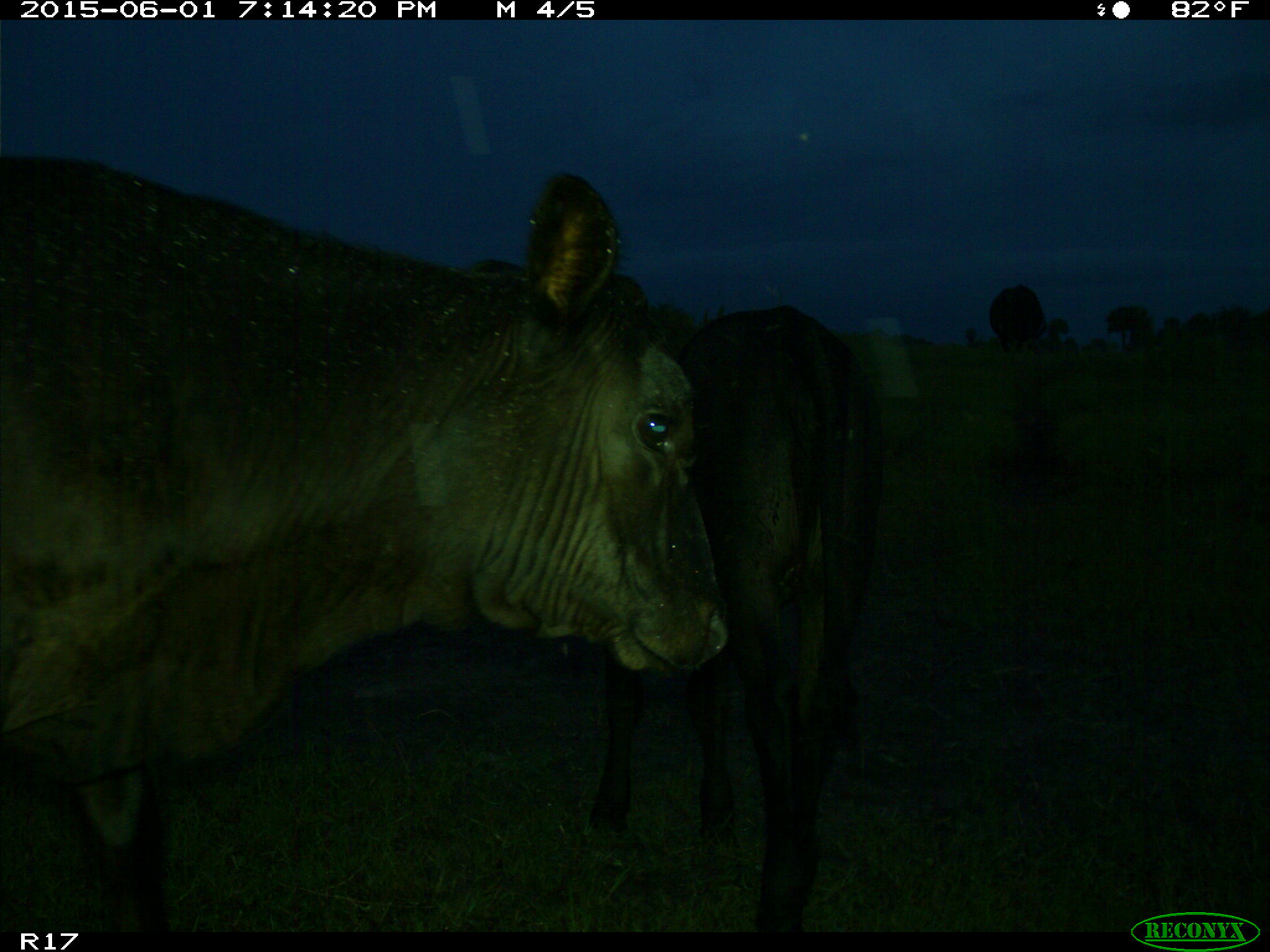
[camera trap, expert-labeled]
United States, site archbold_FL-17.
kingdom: Animalia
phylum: Chordata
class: Mammalia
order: Artiodactyla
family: Bovidae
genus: Bos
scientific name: Bos taurus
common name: domestic cow